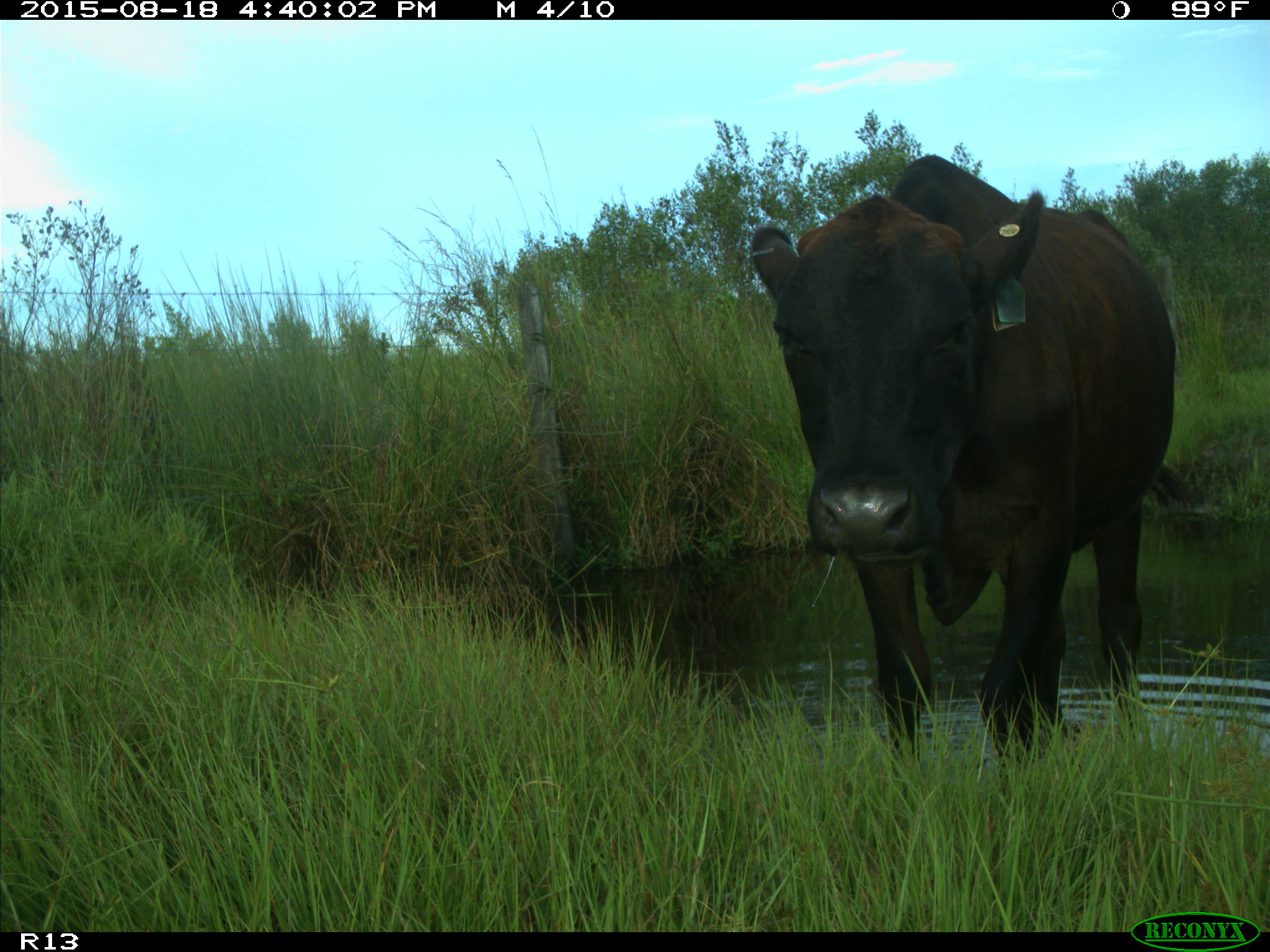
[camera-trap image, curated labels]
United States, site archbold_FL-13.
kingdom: Animalia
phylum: Chordata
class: Mammalia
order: Artiodactyla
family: Bovidae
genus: Bos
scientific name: Bos taurus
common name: domestic cow